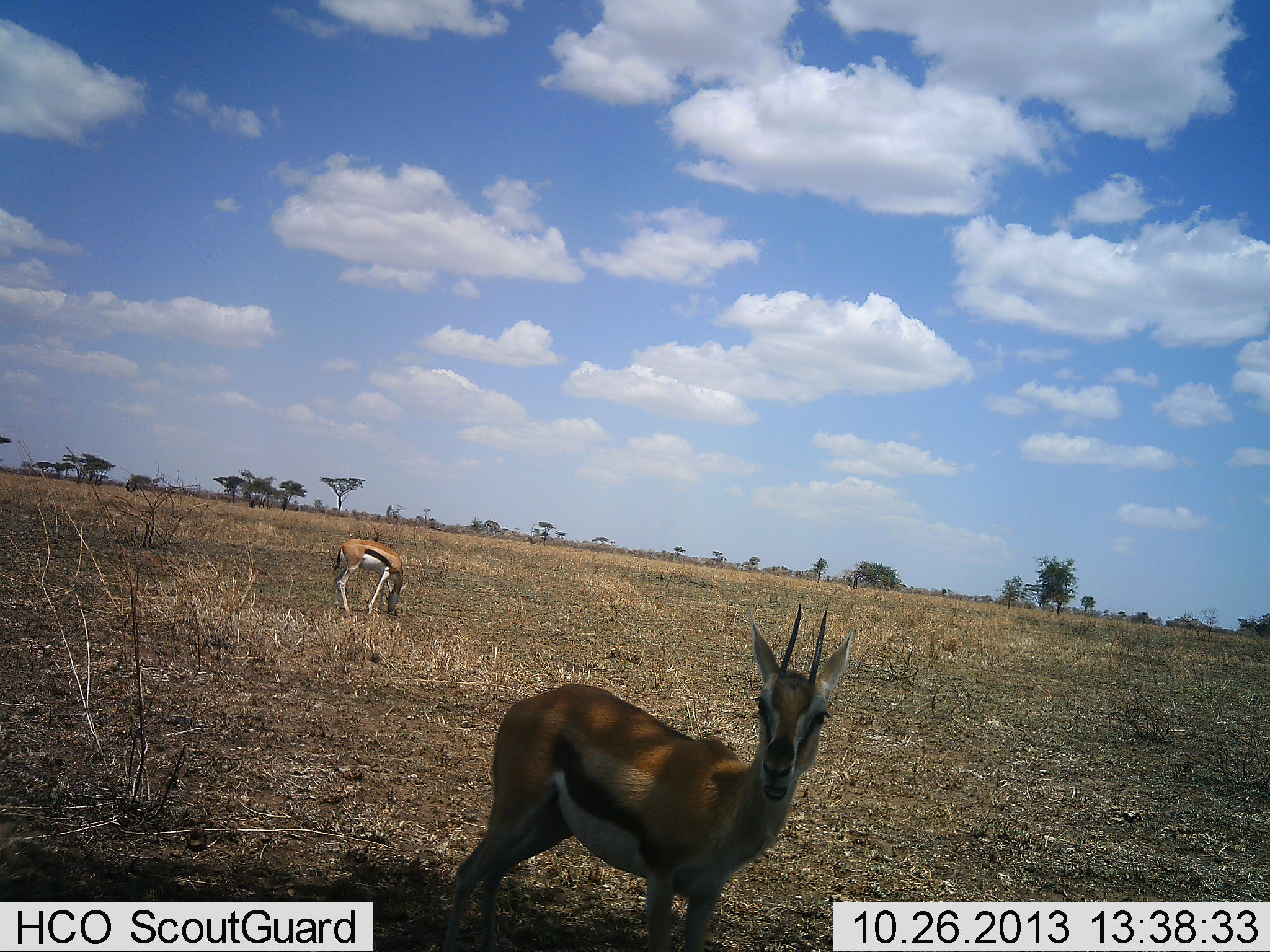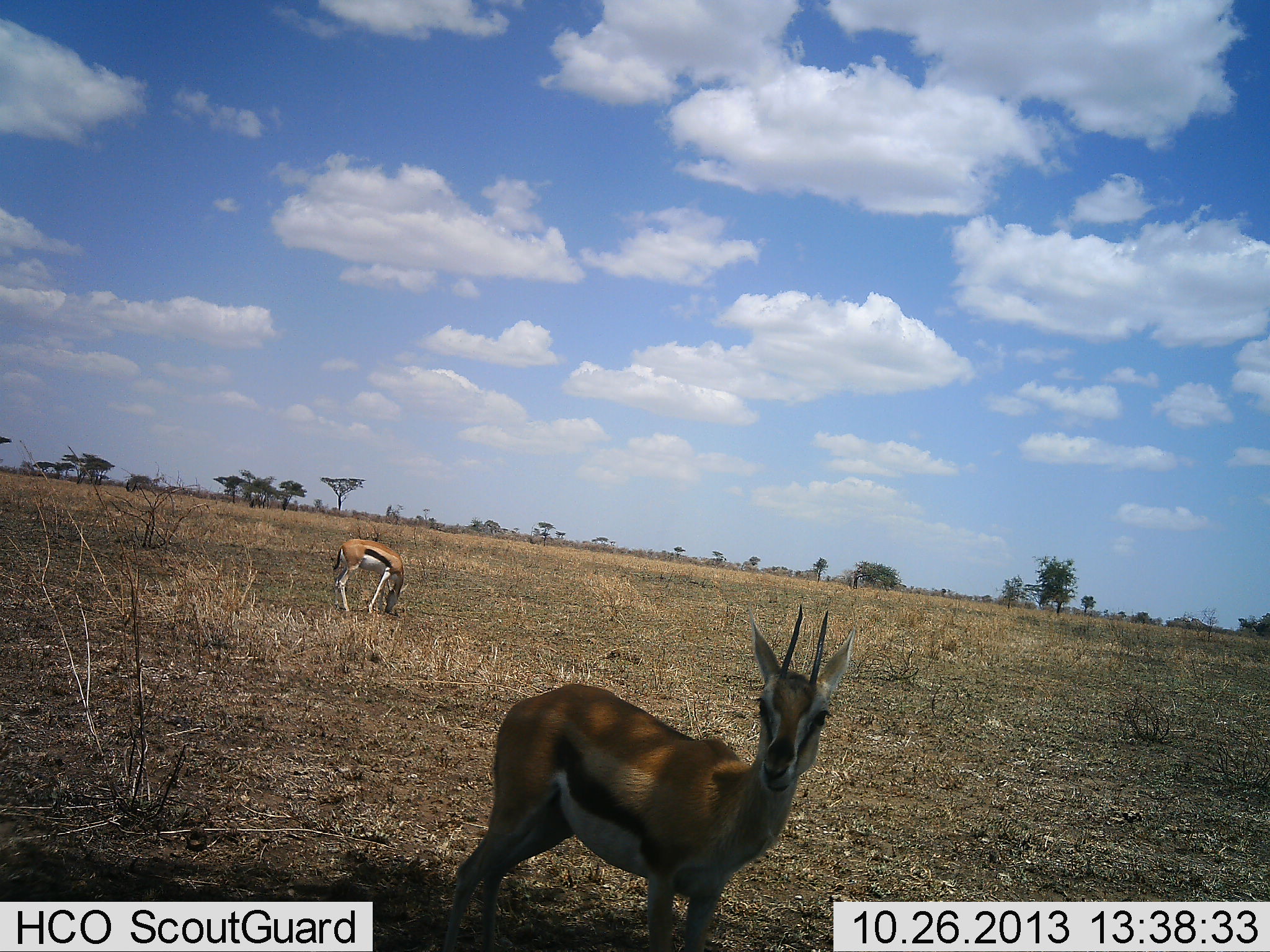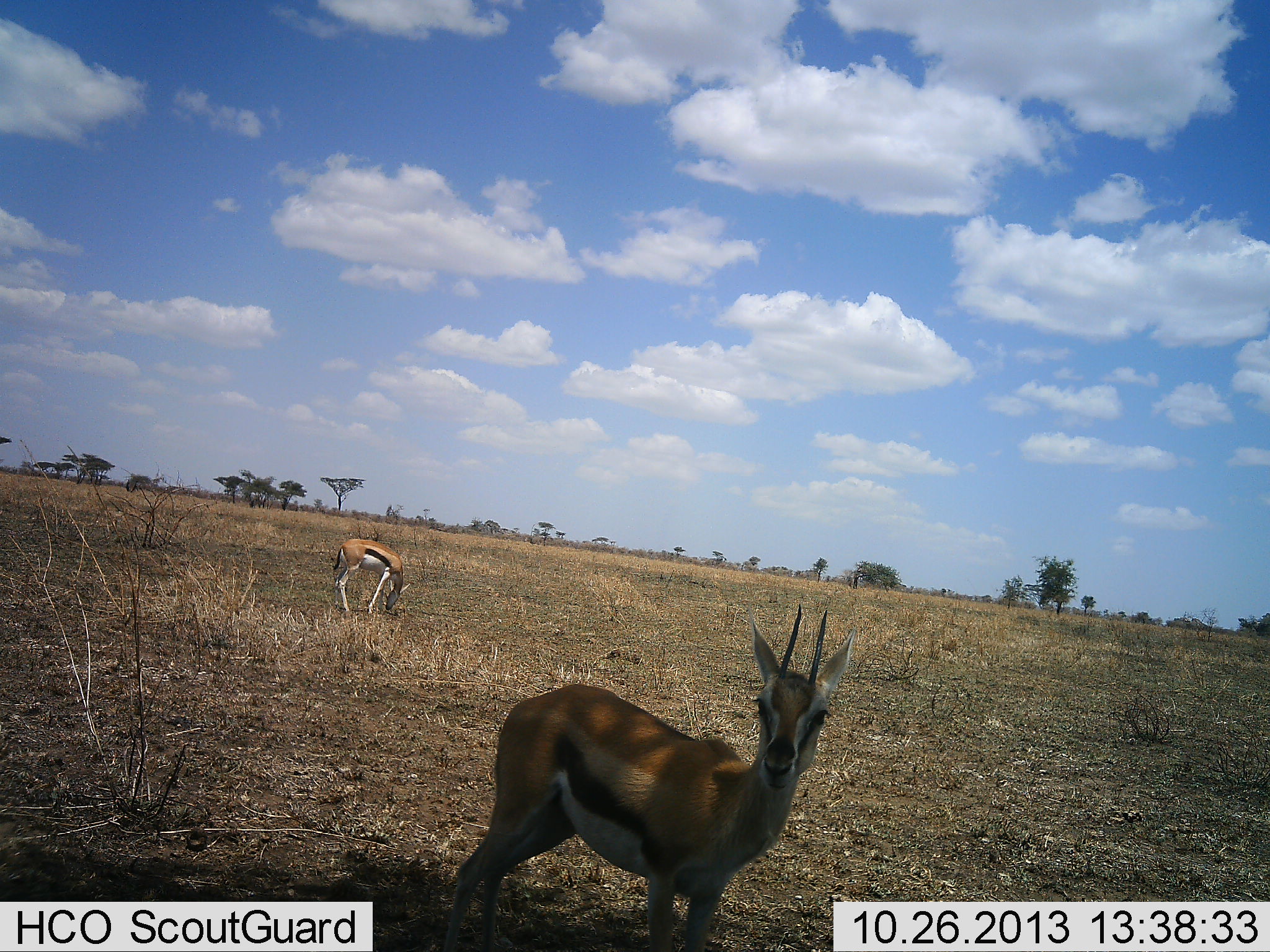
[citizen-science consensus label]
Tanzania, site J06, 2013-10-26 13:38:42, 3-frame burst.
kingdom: Animalia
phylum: Chordata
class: Mammalia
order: Artiodactyla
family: Bovidae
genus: Eudorcas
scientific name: Eudorcas thomsonii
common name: thomson's gazelle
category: gazellethomsons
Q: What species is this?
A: Gazellethomsons (thomson's gazelle) (Eudorcas thomsonii).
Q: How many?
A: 2.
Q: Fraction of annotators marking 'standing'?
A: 70%.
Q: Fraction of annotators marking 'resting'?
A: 0%.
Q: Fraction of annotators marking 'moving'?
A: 10%.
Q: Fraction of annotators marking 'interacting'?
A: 0%.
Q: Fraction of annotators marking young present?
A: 0%.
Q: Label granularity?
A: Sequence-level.